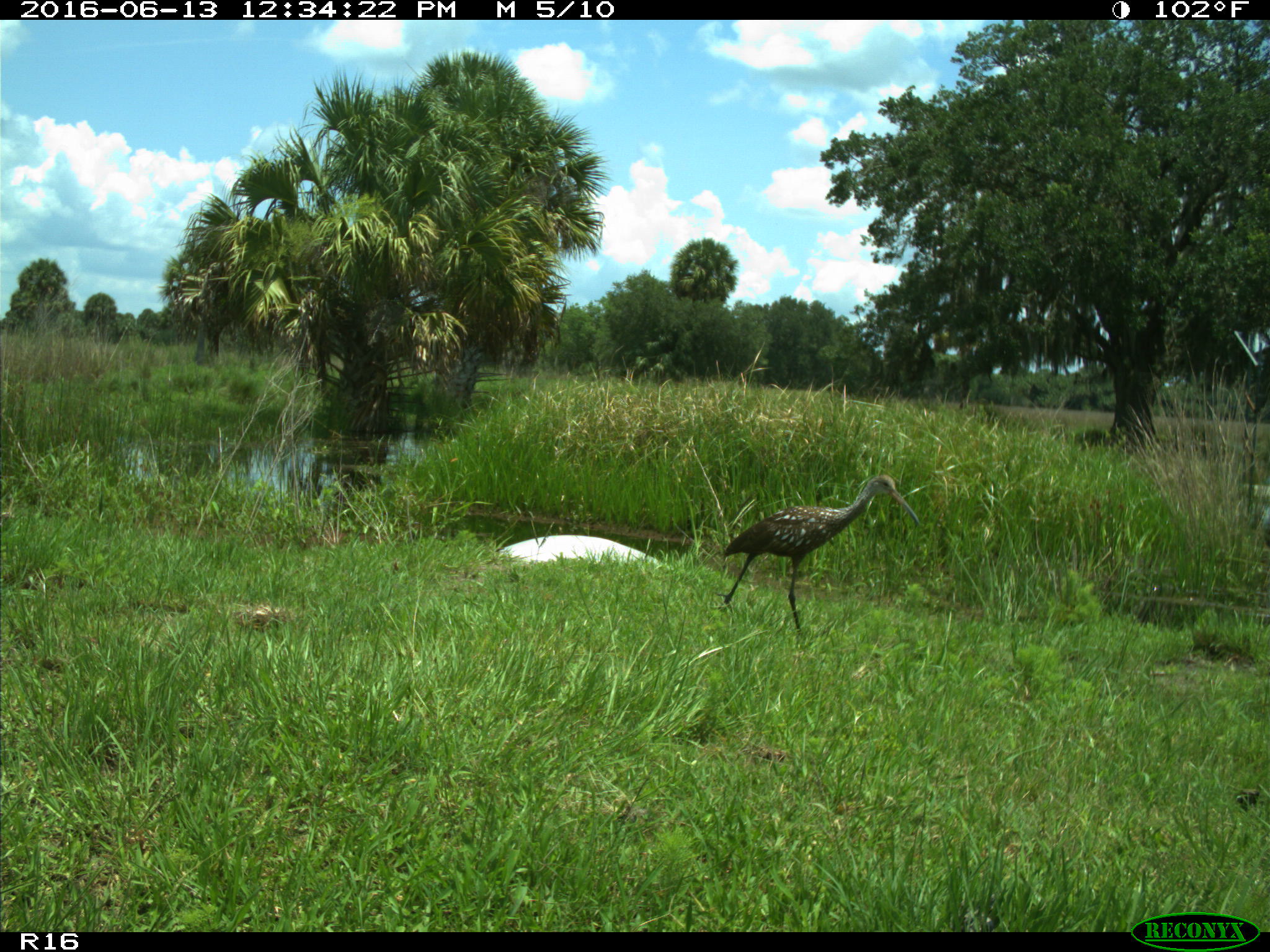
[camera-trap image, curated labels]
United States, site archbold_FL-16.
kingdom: Animalia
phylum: Chordata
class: Aves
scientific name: Aves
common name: birds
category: unidentified bird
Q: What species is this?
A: Unidentified bird (birds) (Aves).